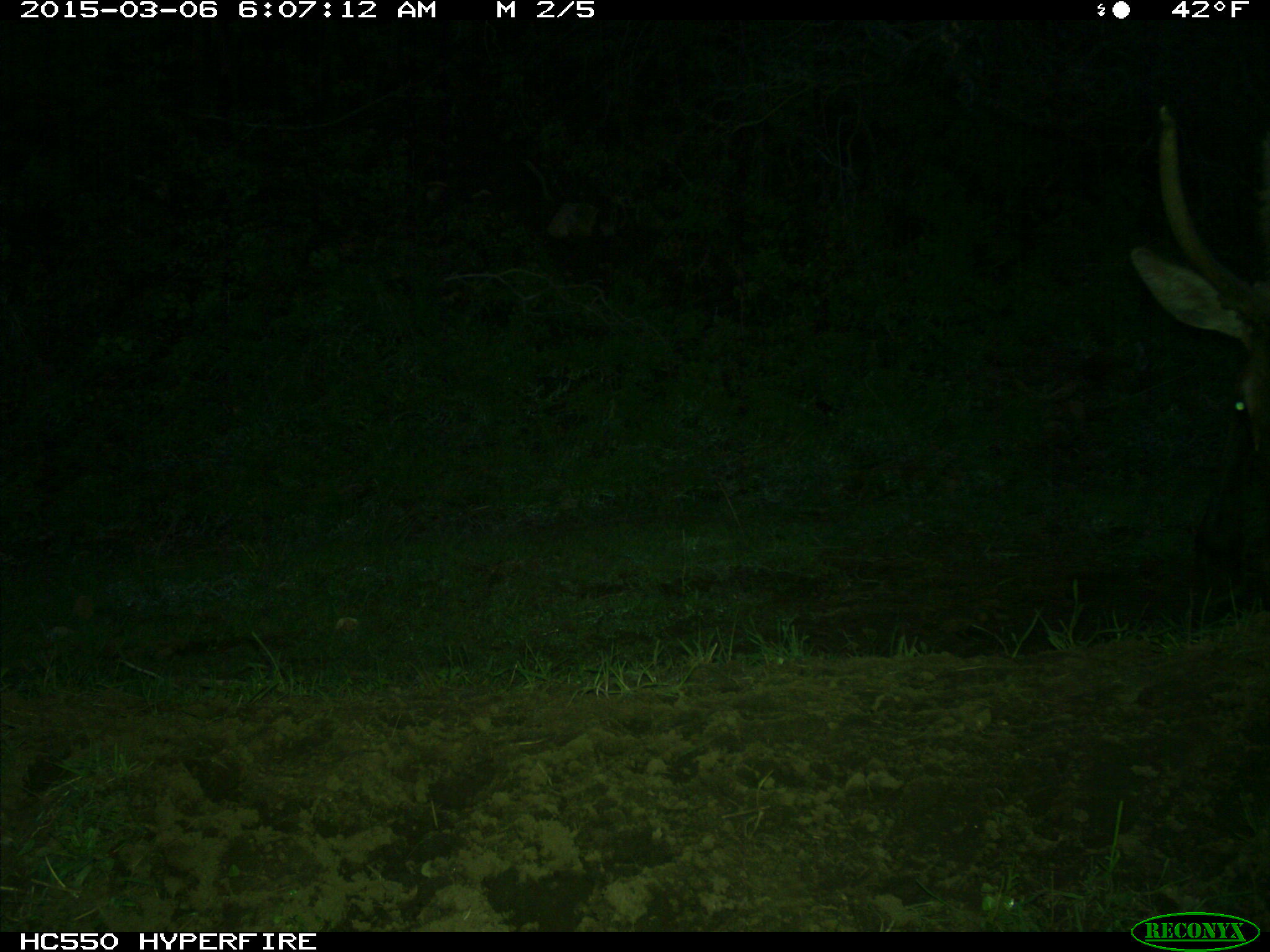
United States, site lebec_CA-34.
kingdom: Animalia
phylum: Chordata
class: Mammalia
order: Artiodactyla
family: Cervidae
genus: Cervus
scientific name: Cervus canadensis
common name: elk